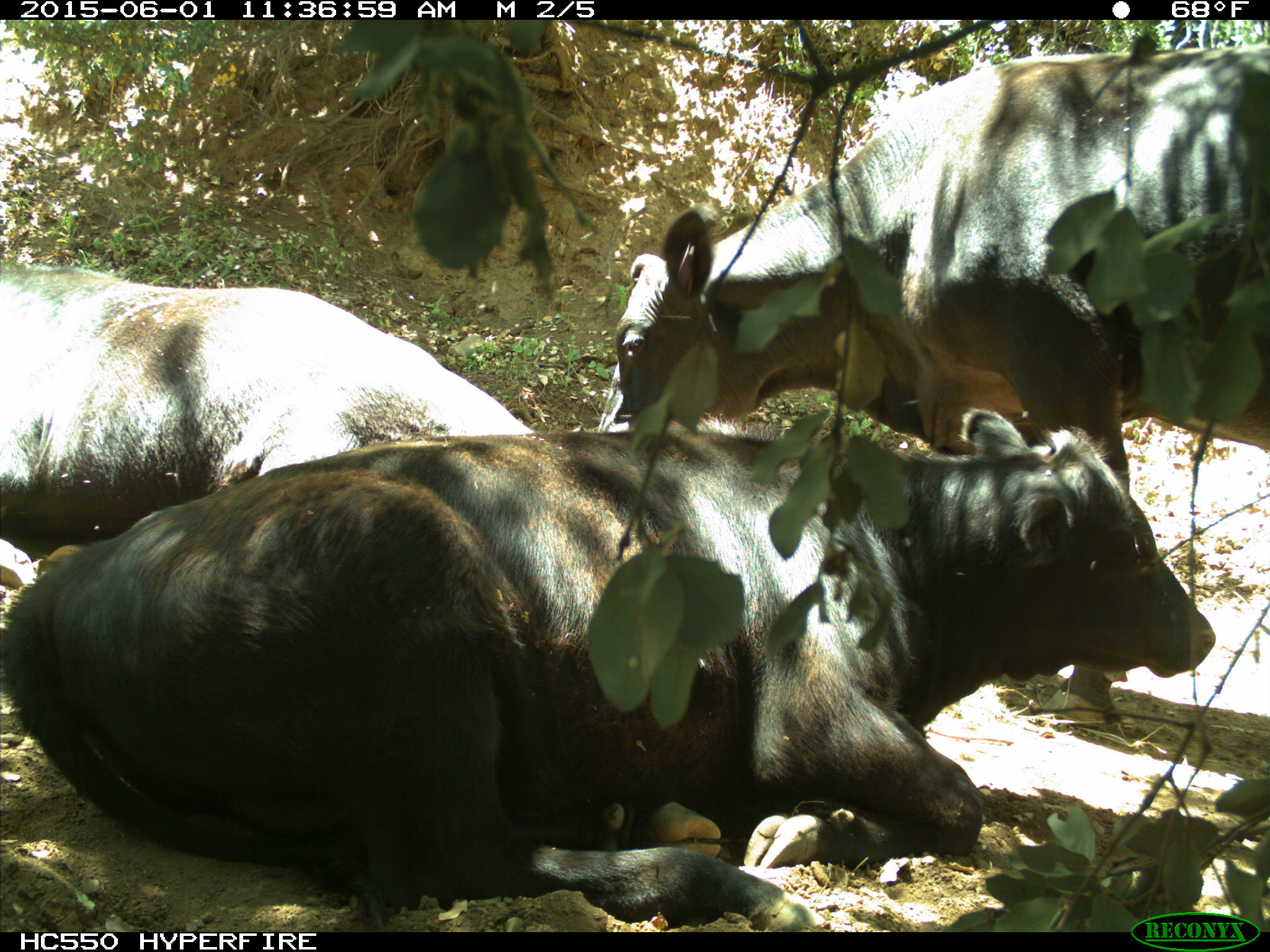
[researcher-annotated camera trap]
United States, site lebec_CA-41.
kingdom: Animalia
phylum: Chordata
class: Mammalia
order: Artiodactyla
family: Bovidae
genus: Bos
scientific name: Bos taurus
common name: domestic cow